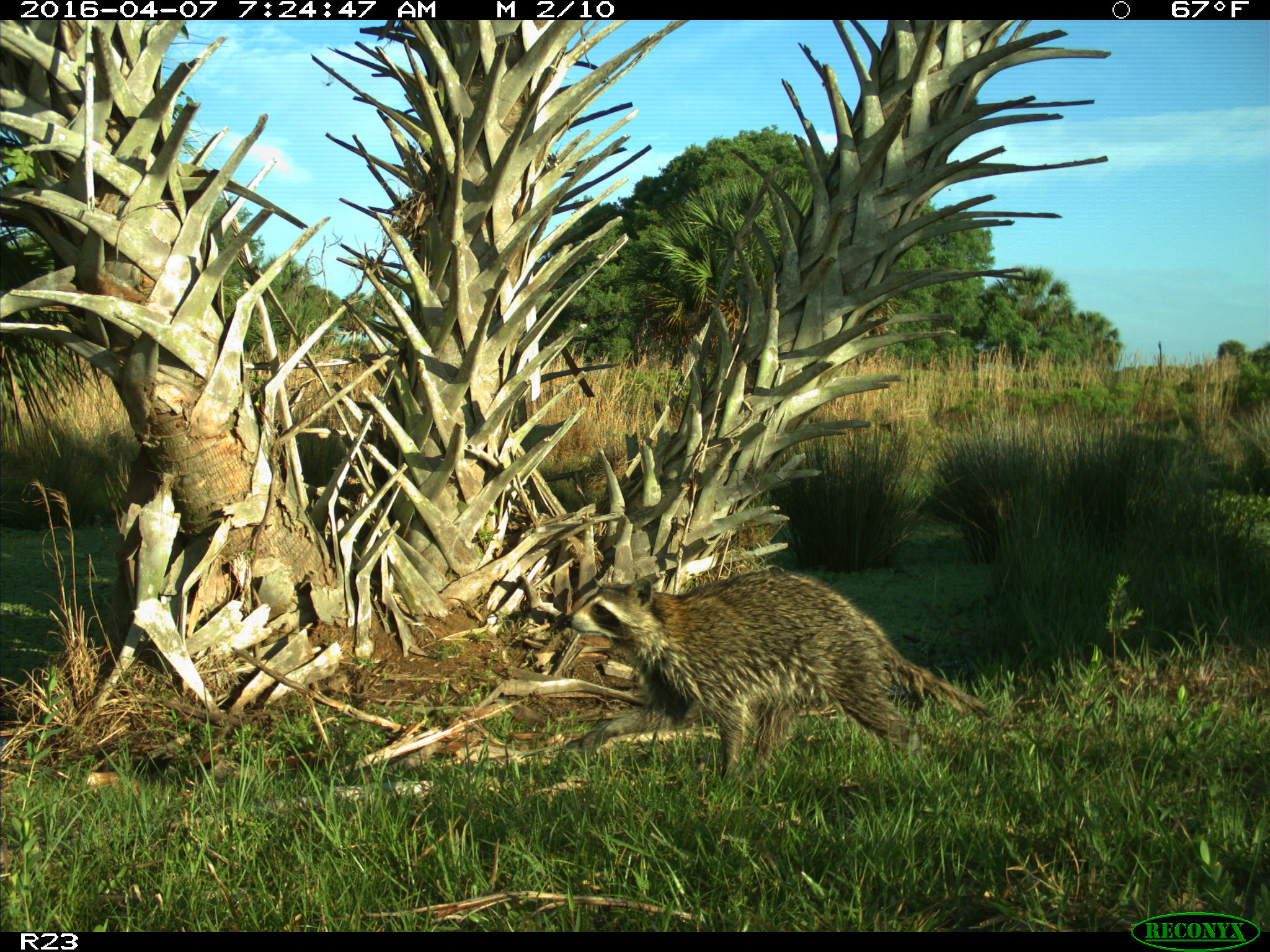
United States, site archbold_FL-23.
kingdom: Animalia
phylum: Chordata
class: Mammalia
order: Carnivora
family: Procyonidae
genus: Procyon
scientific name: Procyon lotor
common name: common raccoon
Procyon lotor (common raccoon).